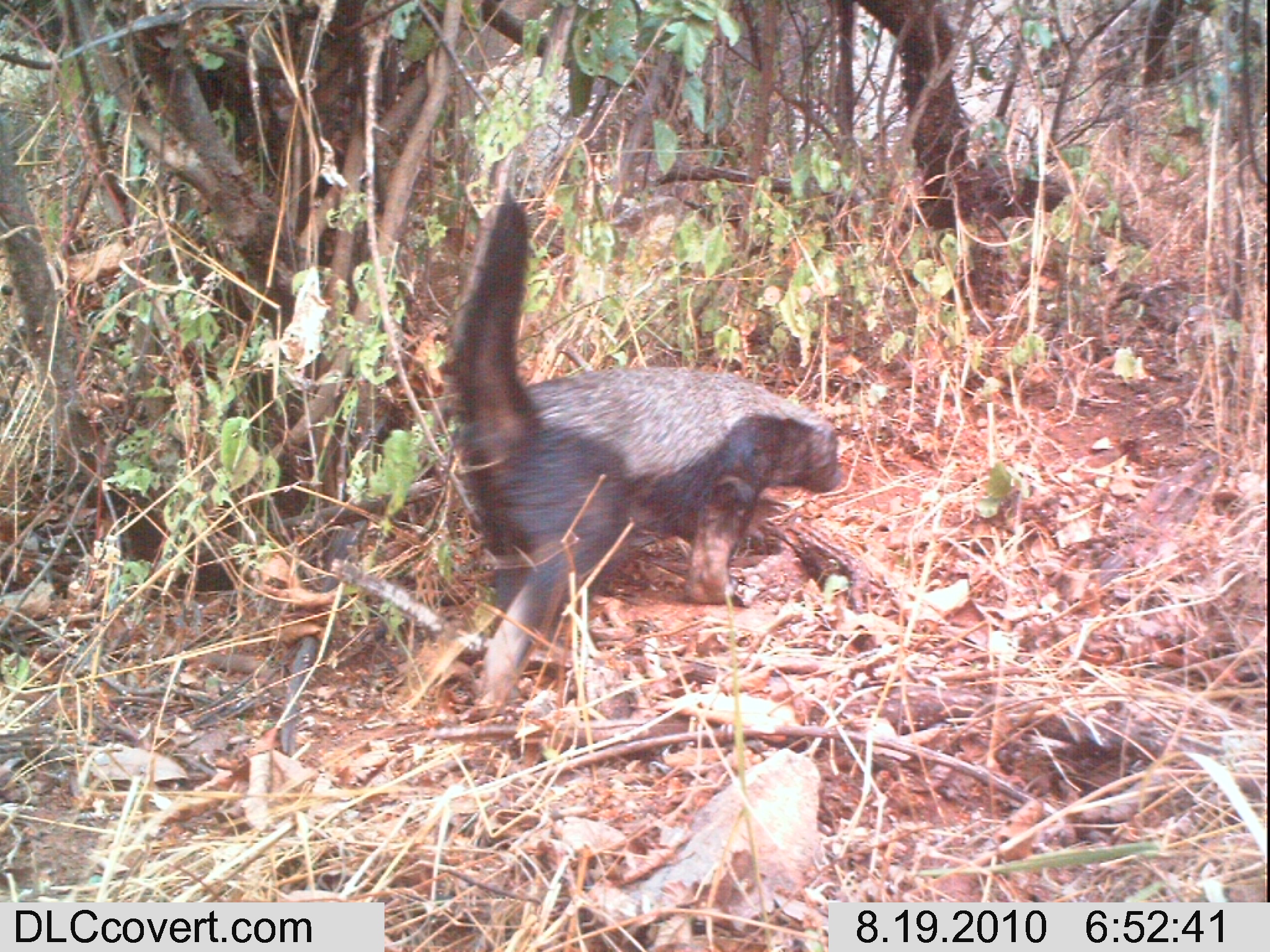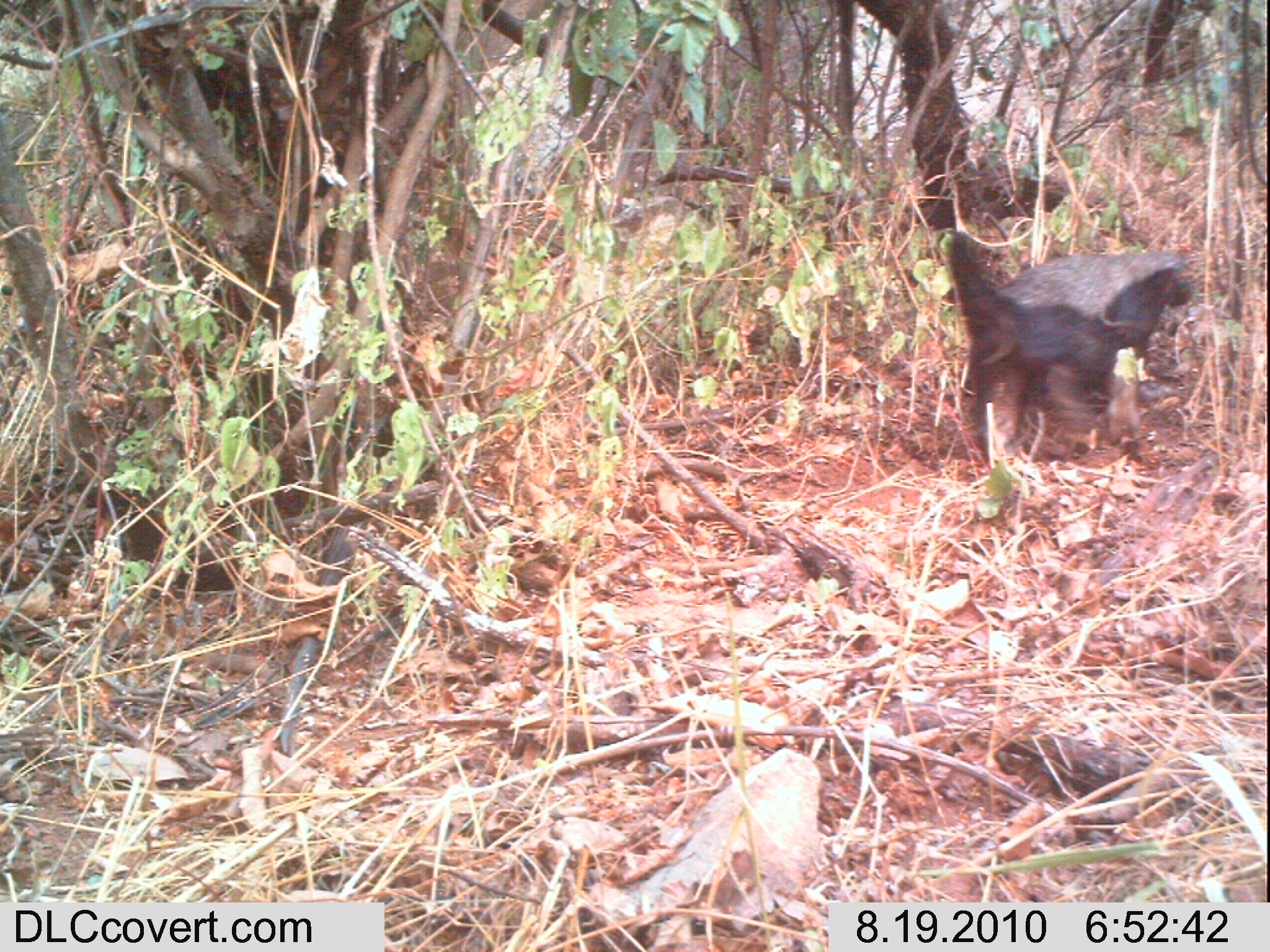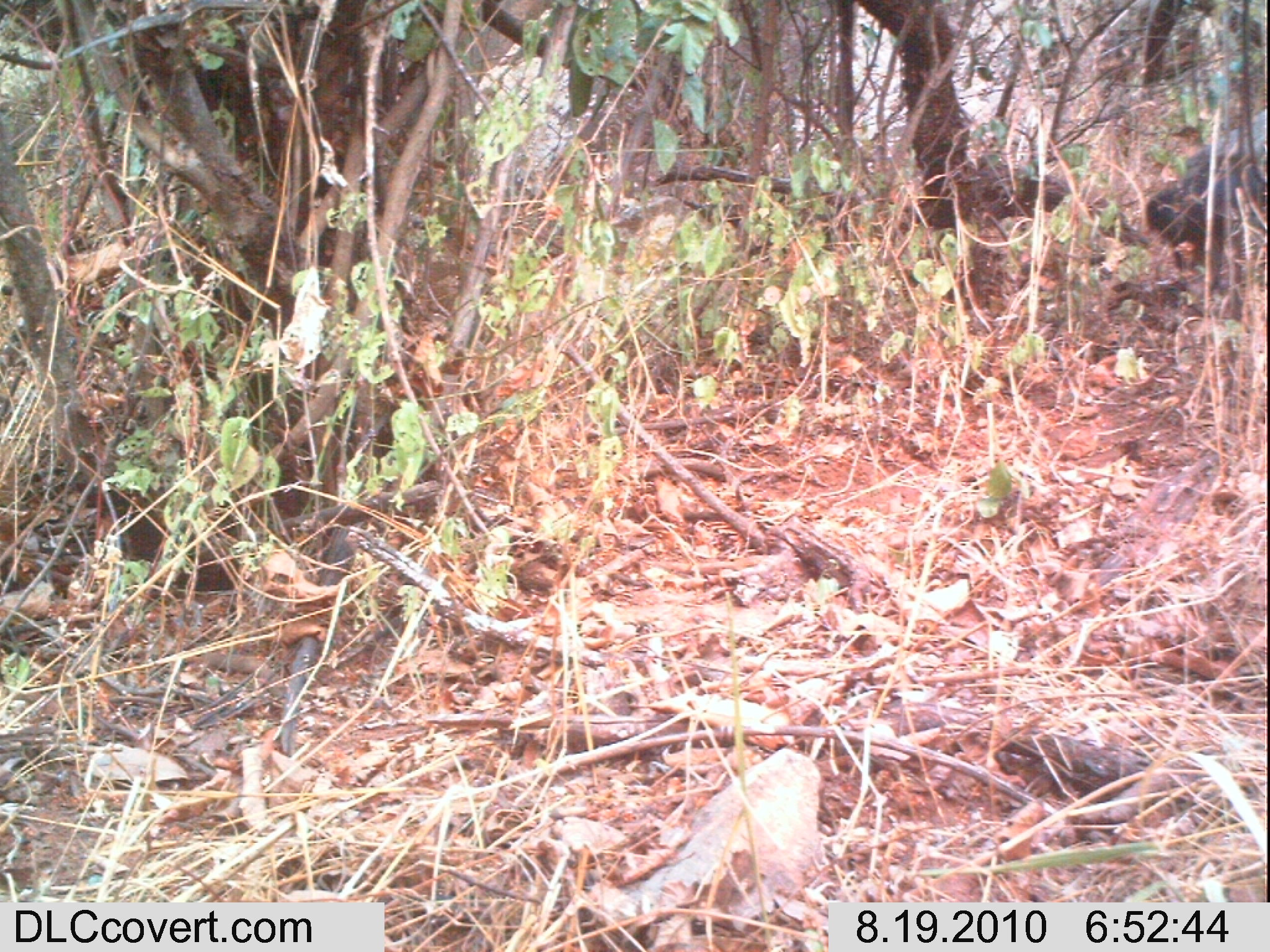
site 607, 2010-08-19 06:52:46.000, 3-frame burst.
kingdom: Animalia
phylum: Chordata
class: Mammalia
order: Carnivora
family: Mustelidae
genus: Mellivora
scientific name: Mellivora capensis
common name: honey badger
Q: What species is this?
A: Mellivora capensis (honey badger).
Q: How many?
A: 1.